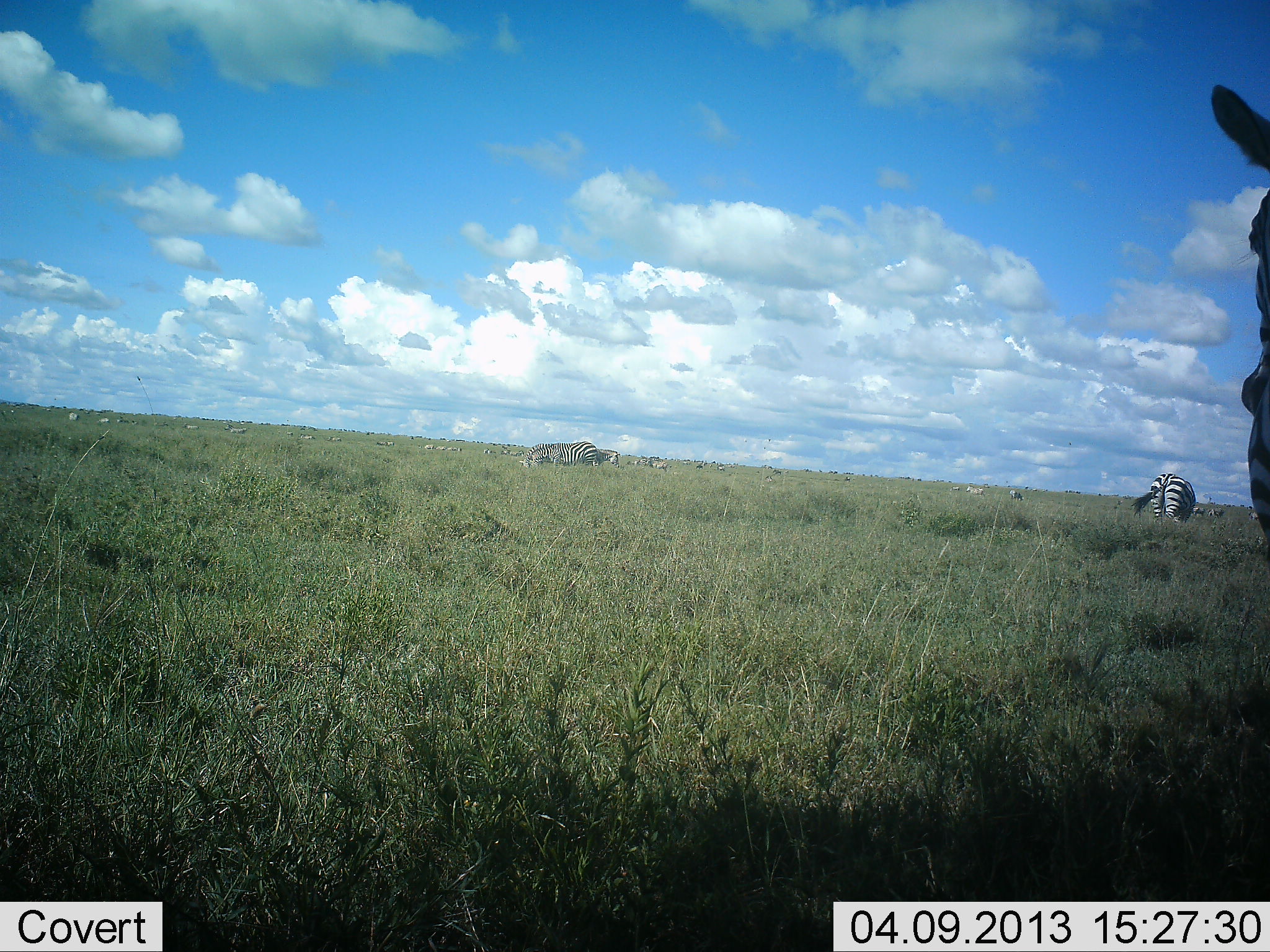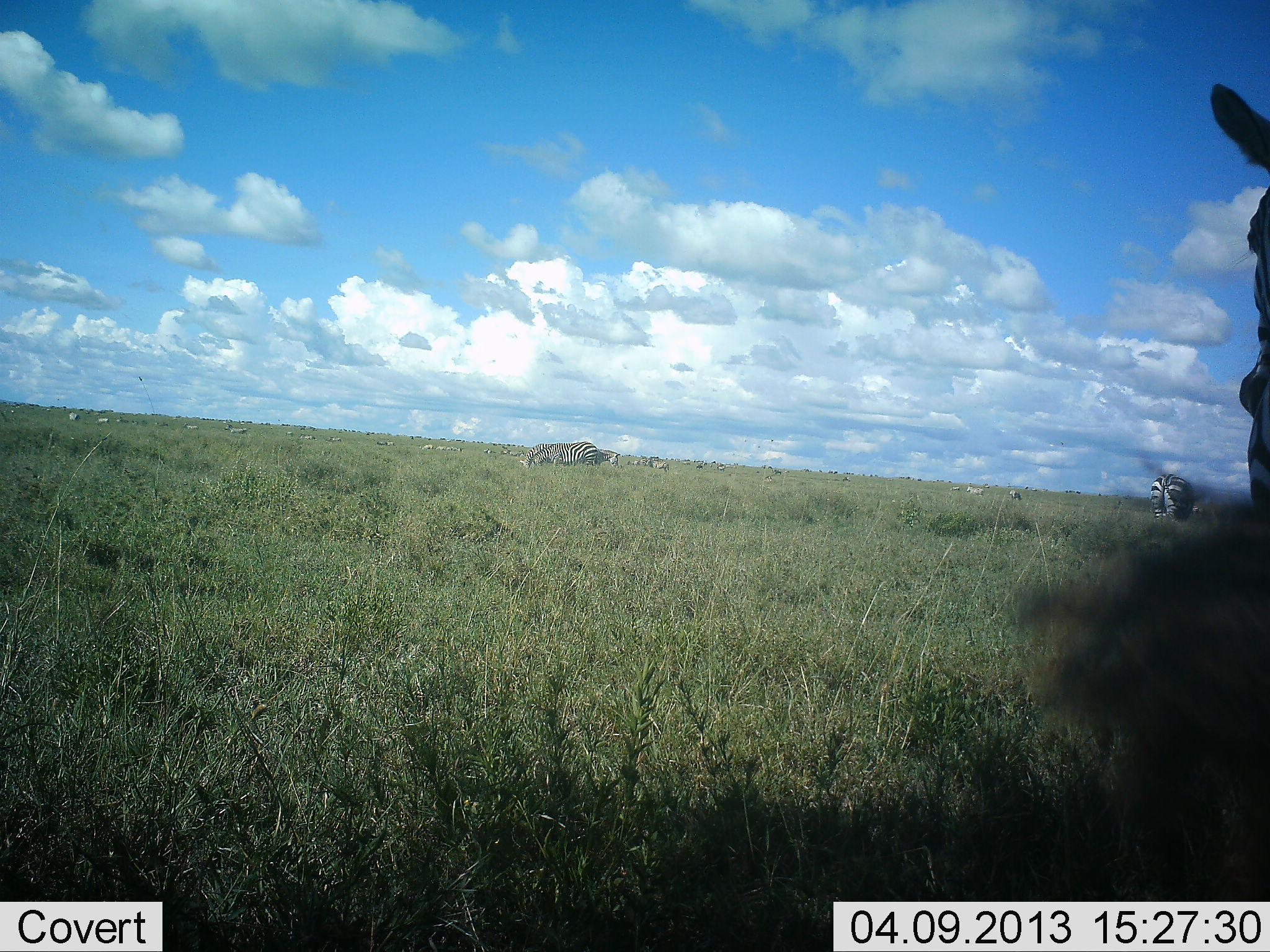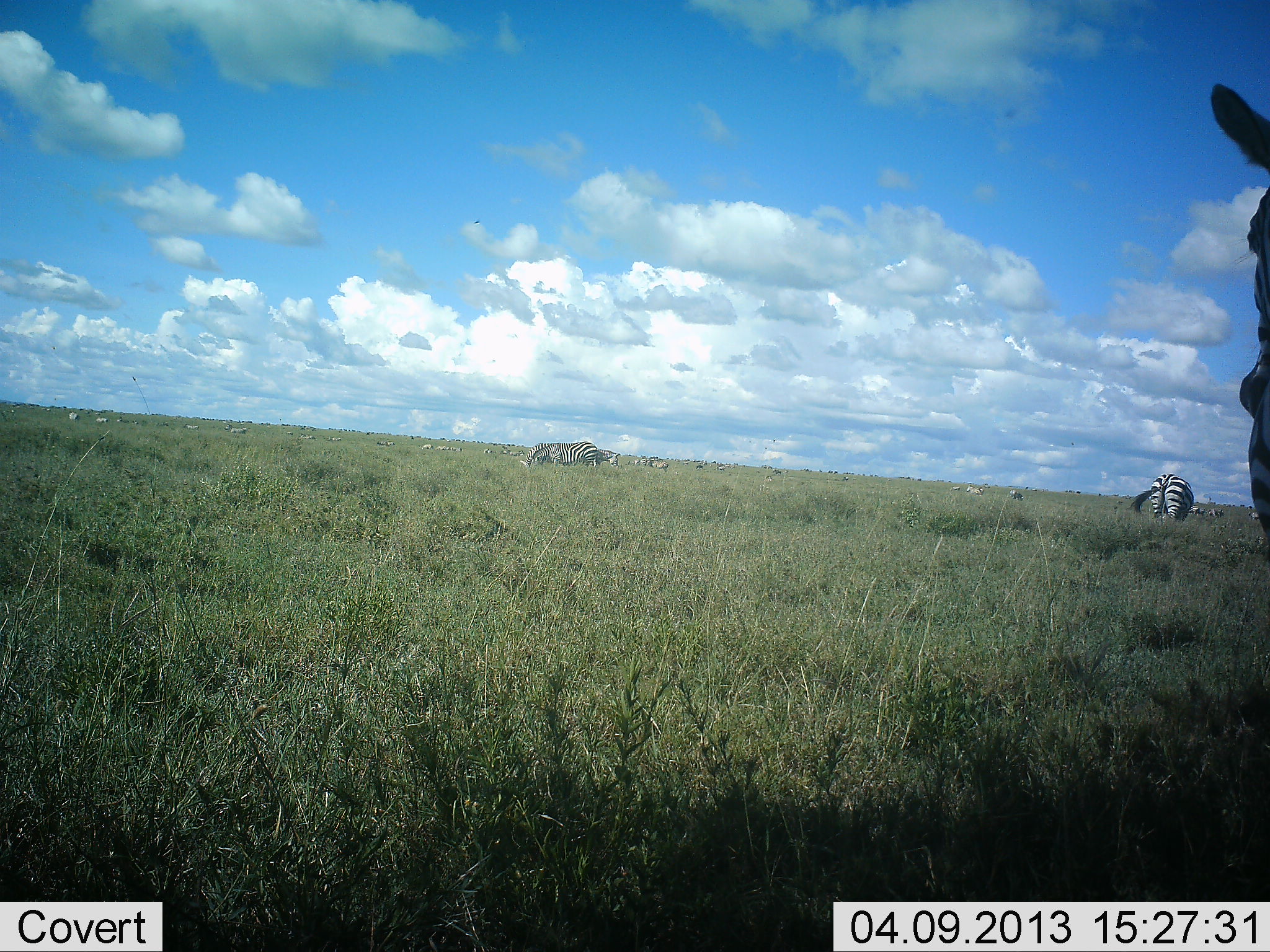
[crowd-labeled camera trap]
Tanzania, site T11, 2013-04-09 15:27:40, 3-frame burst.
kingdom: Animalia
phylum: Chordata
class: Mammalia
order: Perissodactyla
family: Equidae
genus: Equus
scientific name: Equus quagga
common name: plains zebra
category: zebra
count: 8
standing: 70%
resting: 5%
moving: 15%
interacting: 0%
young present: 0%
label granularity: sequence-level